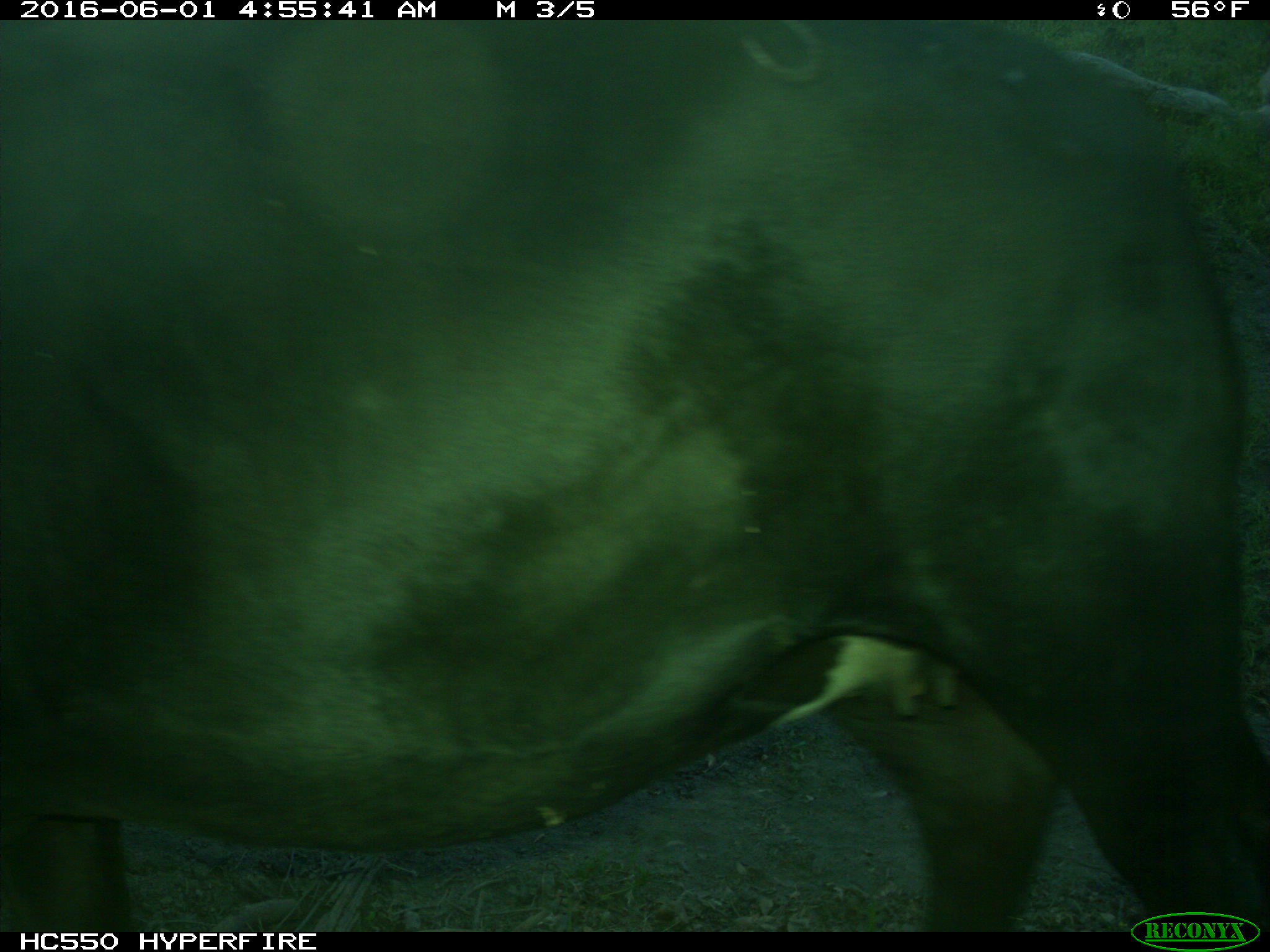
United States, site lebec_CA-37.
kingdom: Animalia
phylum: Chordata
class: Mammalia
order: Artiodactyla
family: Bovidae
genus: Bos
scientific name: Bos taurus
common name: domestic cow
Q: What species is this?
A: Bos taurus (domestic cow).